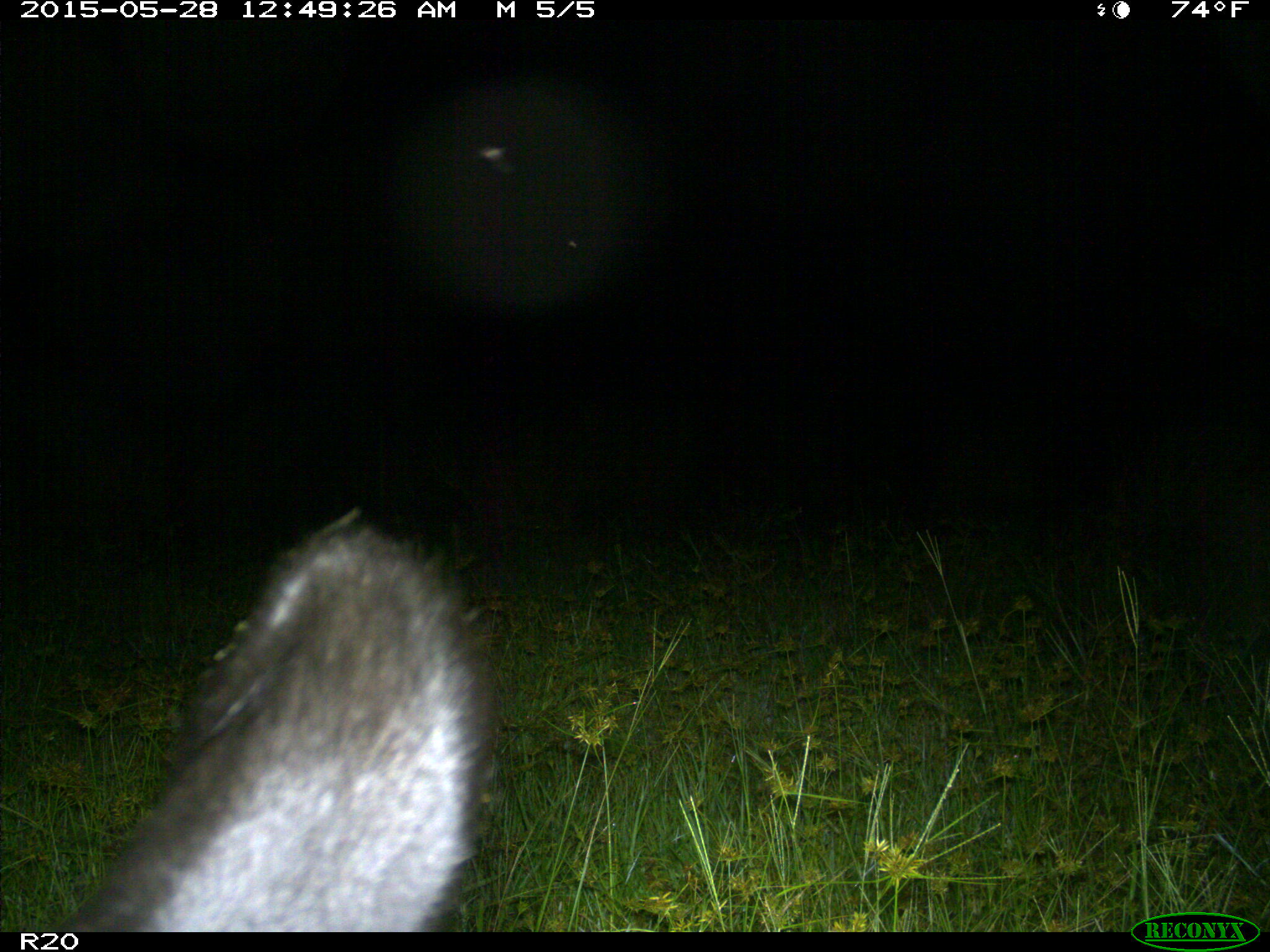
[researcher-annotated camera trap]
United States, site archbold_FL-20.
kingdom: Animalia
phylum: Chordata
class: Mammalia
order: Artiodactyla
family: Bovidae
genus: Bos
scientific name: Bos taurus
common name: domestic cow